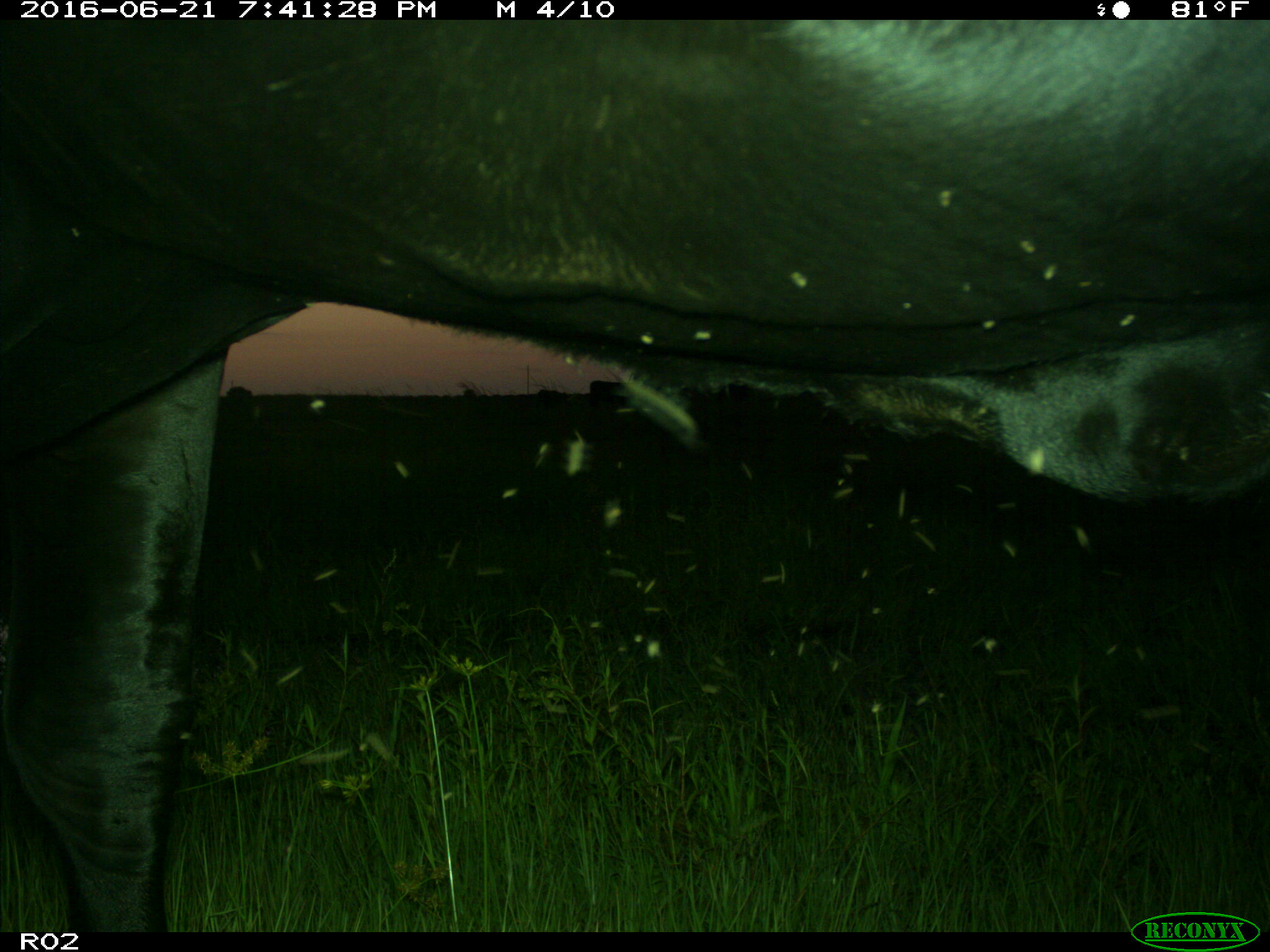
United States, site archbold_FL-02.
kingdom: Animalia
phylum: Chordata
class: Mammalia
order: Artiodactyla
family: Bovidae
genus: Bos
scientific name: Bos taurus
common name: domestic cow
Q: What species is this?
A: Bos taurus (domestic cow).